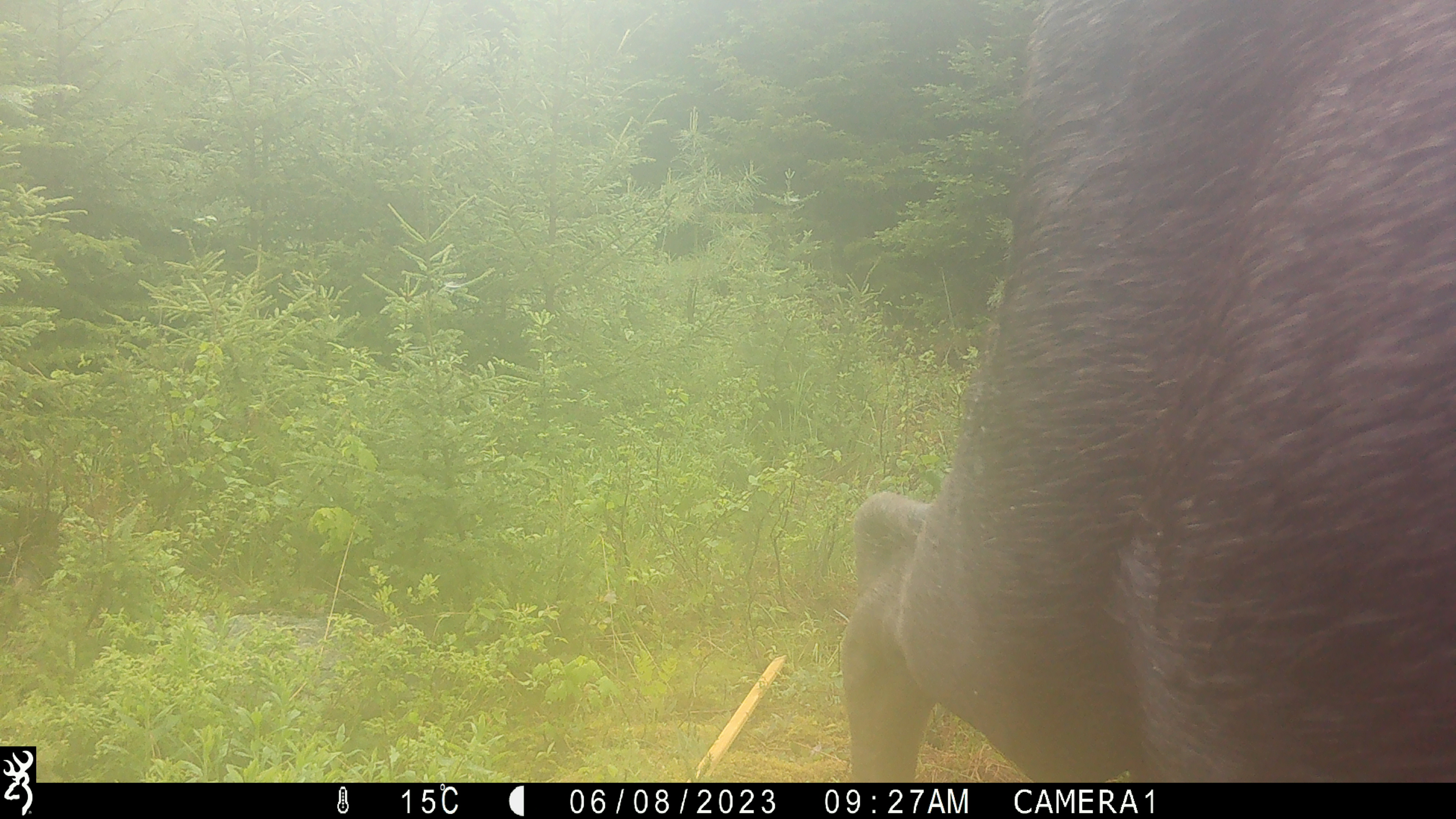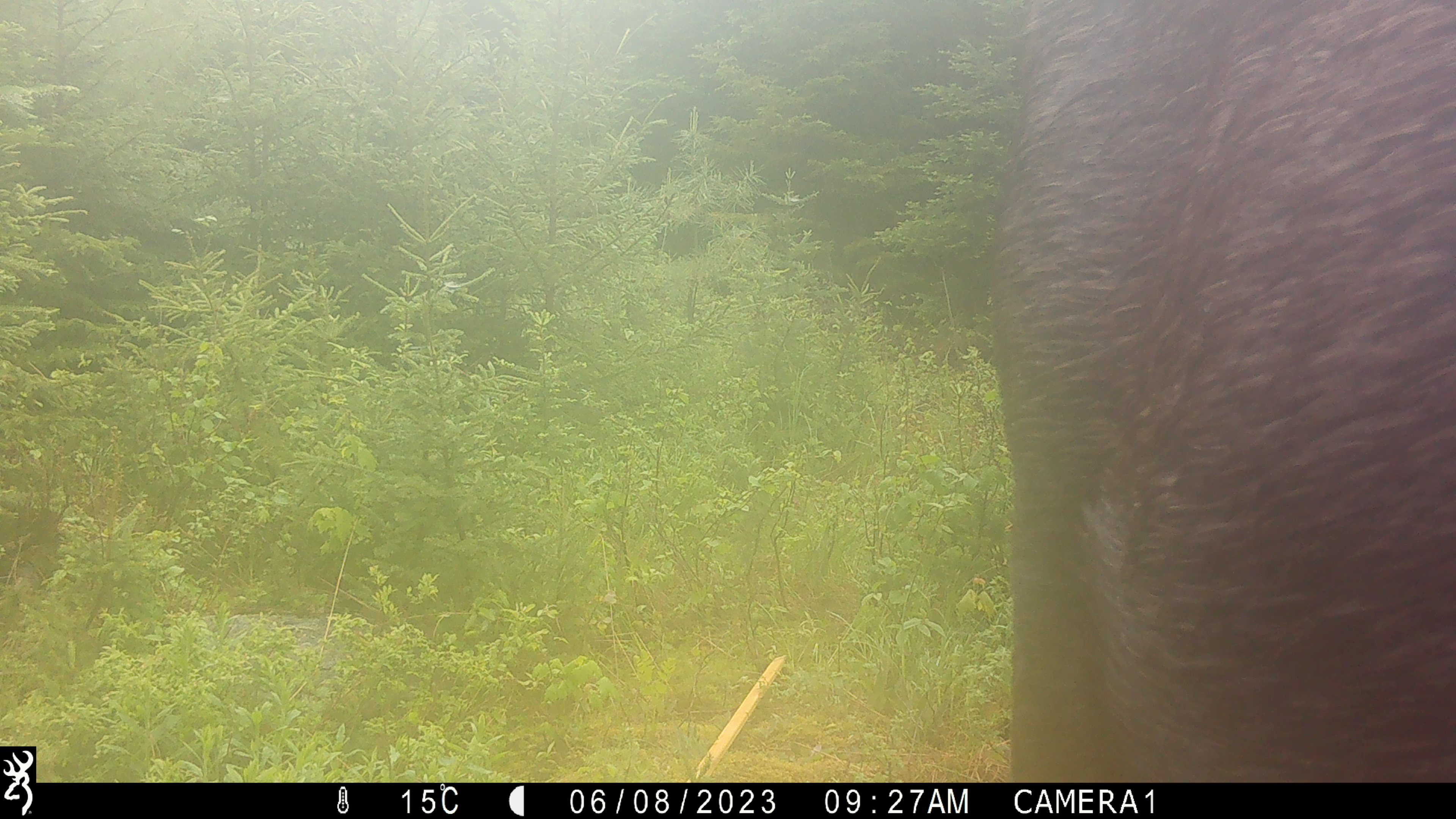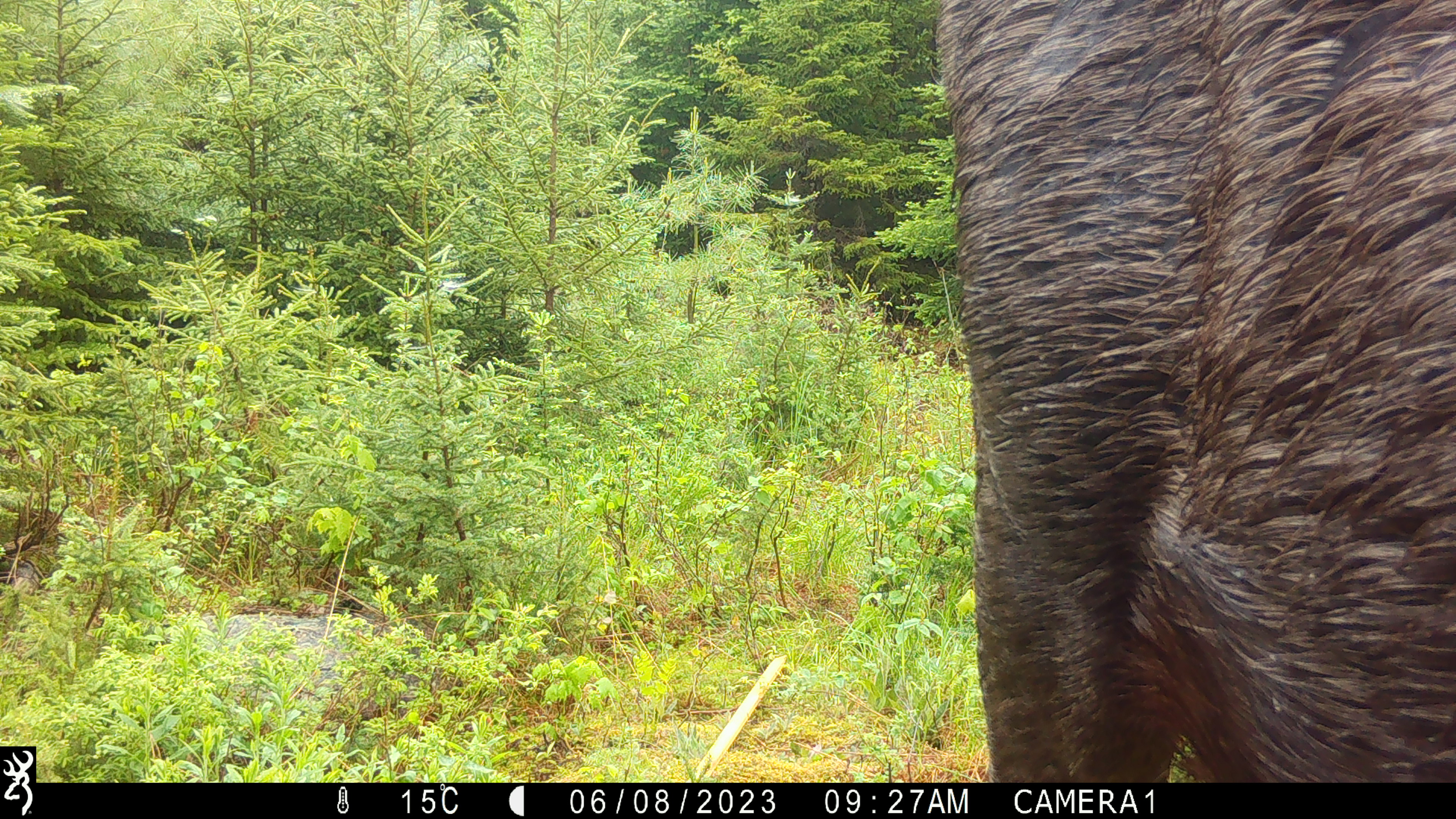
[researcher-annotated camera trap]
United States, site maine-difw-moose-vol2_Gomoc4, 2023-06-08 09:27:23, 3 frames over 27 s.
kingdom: Animalia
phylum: Chordata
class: Mammalia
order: Artiodactyla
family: Cervidae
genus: Alces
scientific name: Alces alces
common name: moose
Moose (Alces alces).